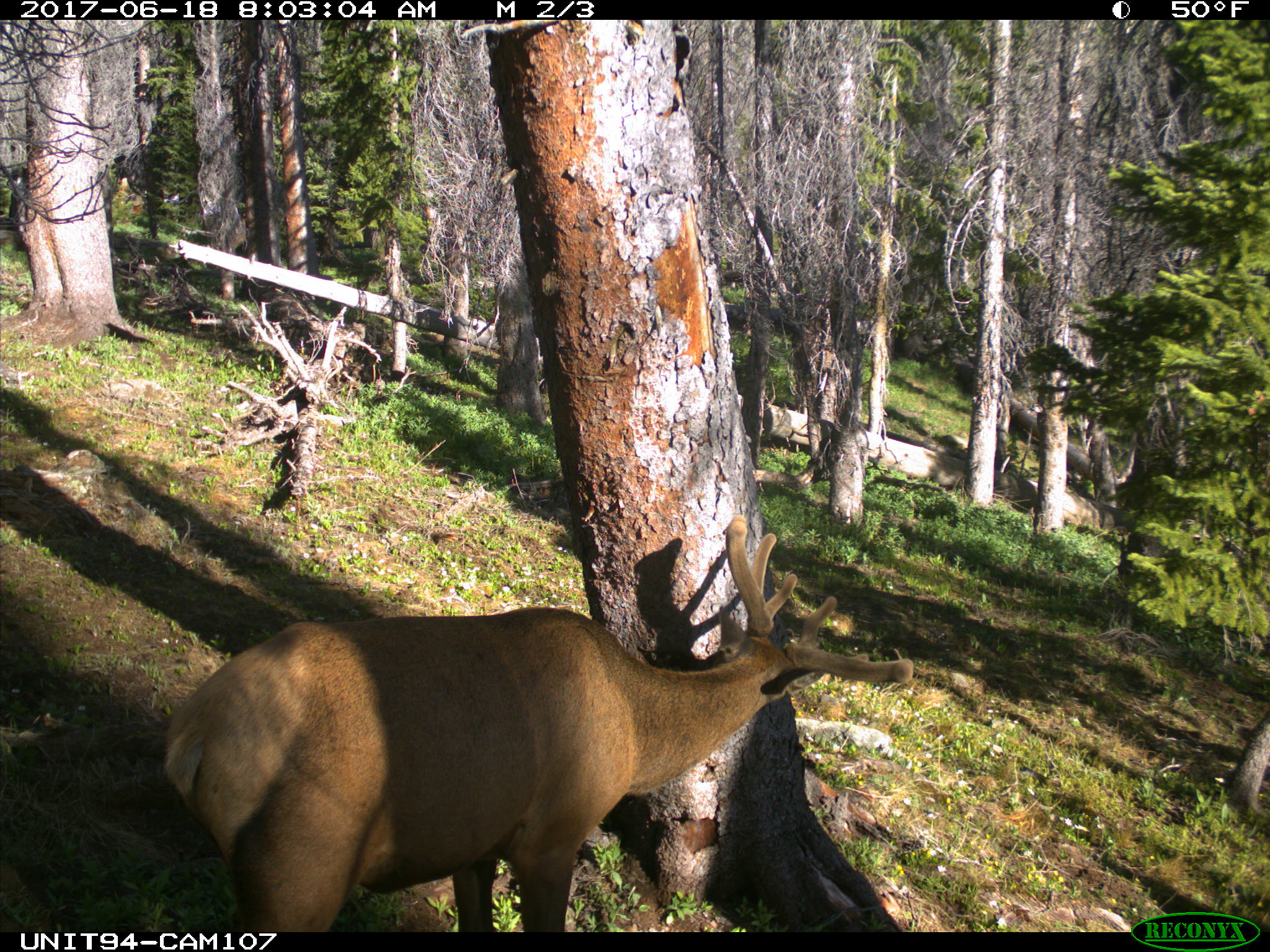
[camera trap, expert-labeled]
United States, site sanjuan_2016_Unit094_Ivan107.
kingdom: Animalia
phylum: Chordata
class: Mammalia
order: Artiodactyla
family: Cervidae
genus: Cervus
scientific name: Cervus elaphus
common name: red deer